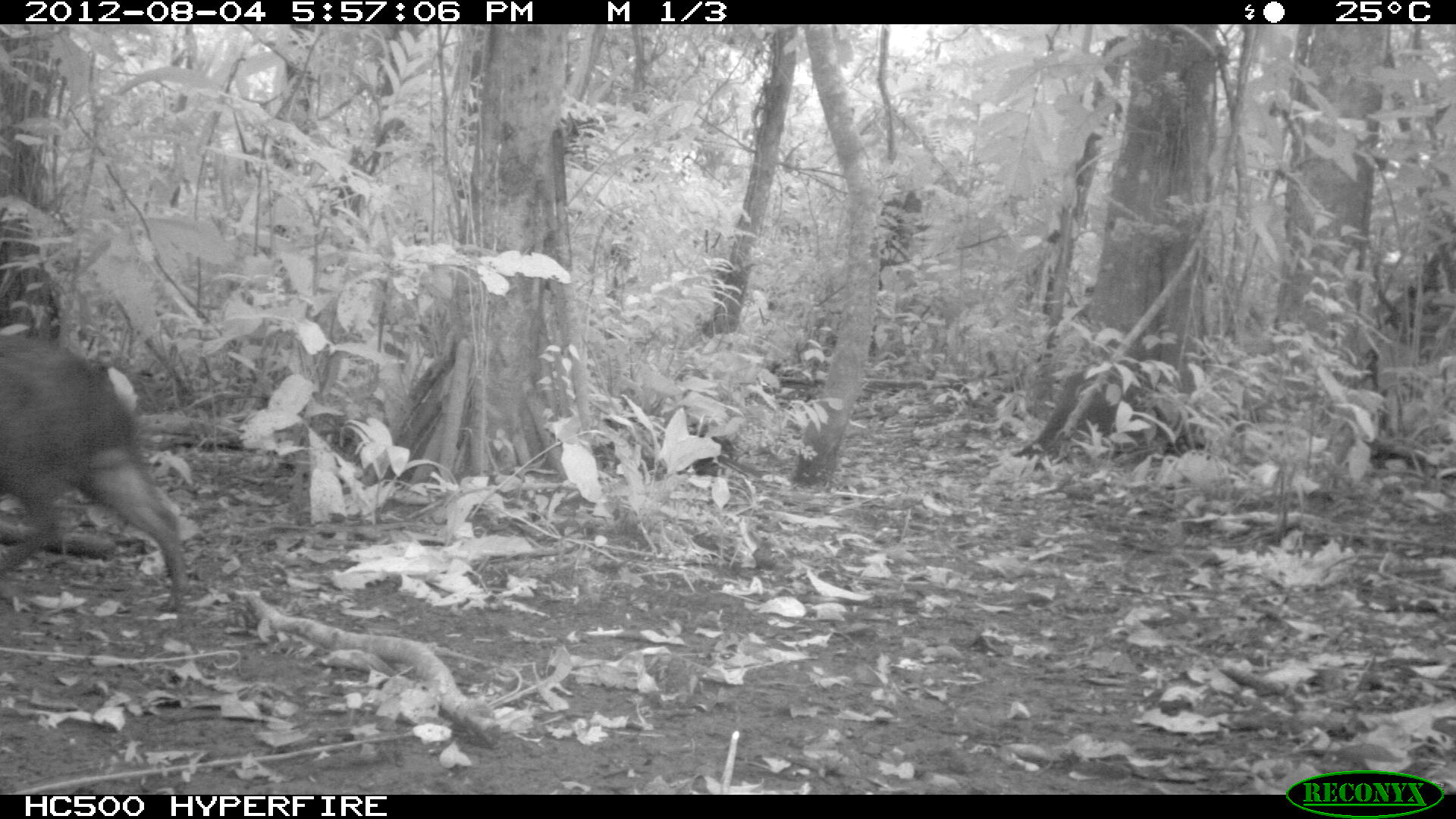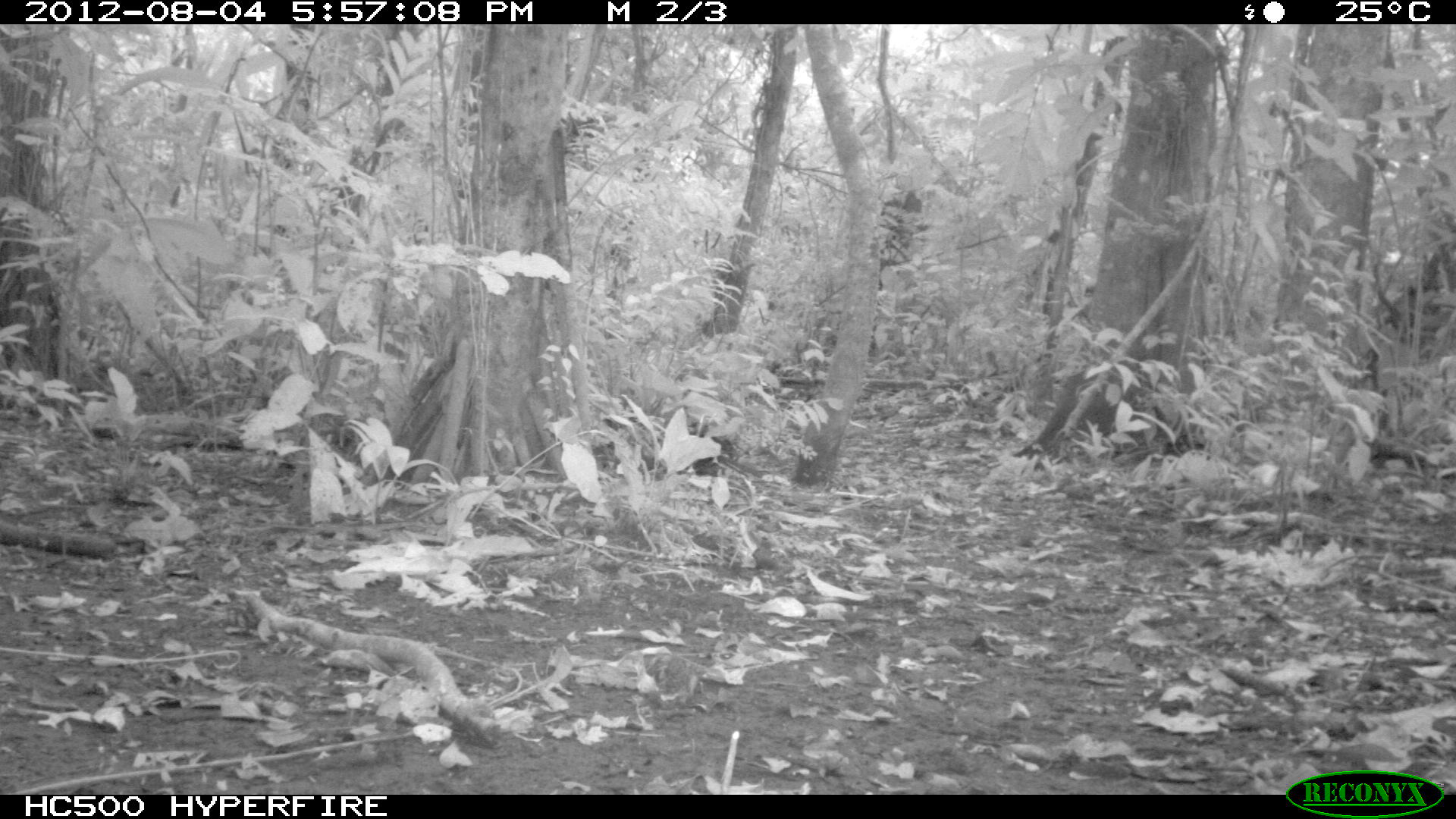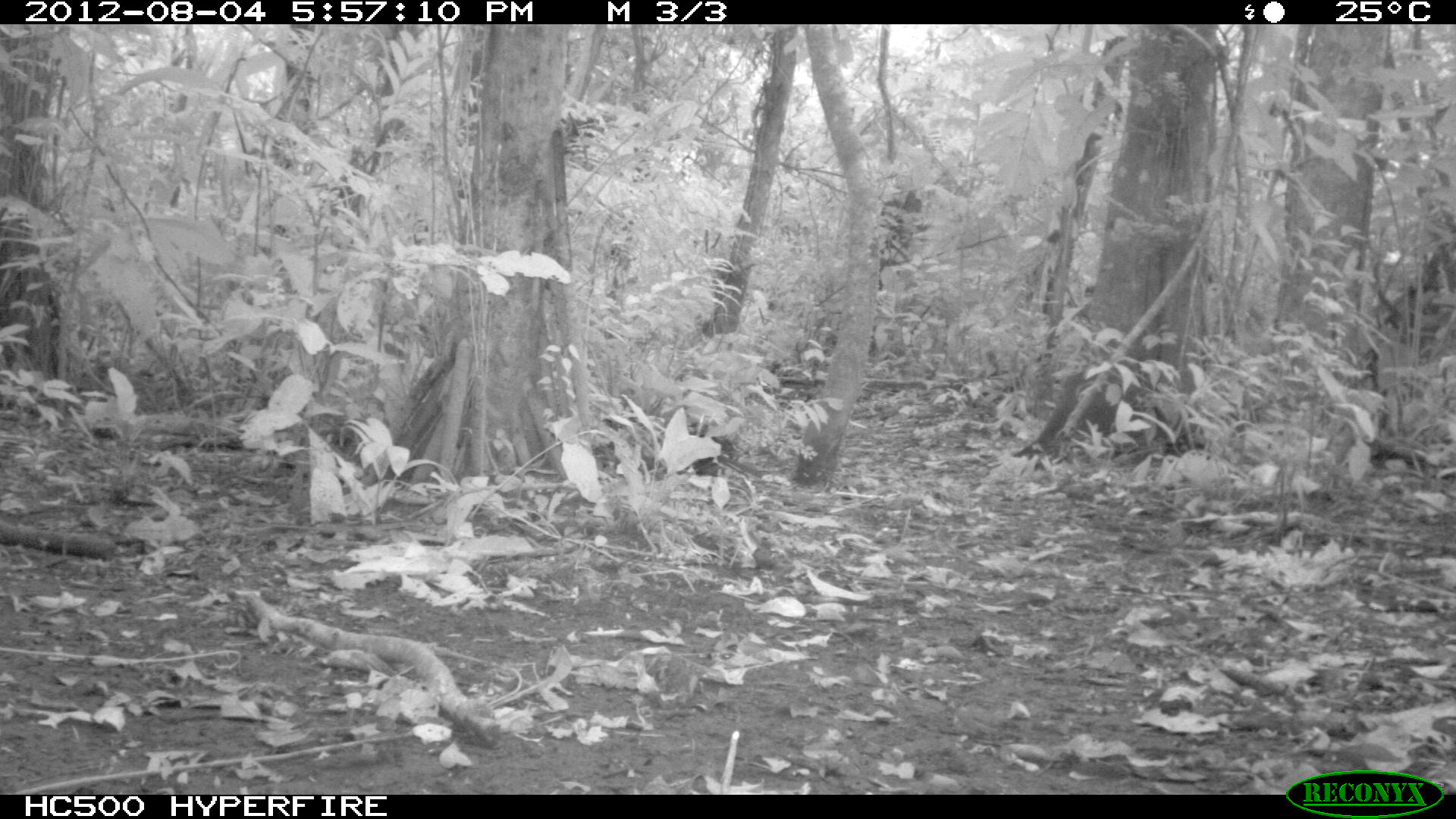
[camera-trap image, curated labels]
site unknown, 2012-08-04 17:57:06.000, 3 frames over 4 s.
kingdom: Animalia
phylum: Chordata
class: Mammalia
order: Artiodactyla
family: Tayassuidae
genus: Pecari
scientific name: Pecari tajacu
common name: collared peccary